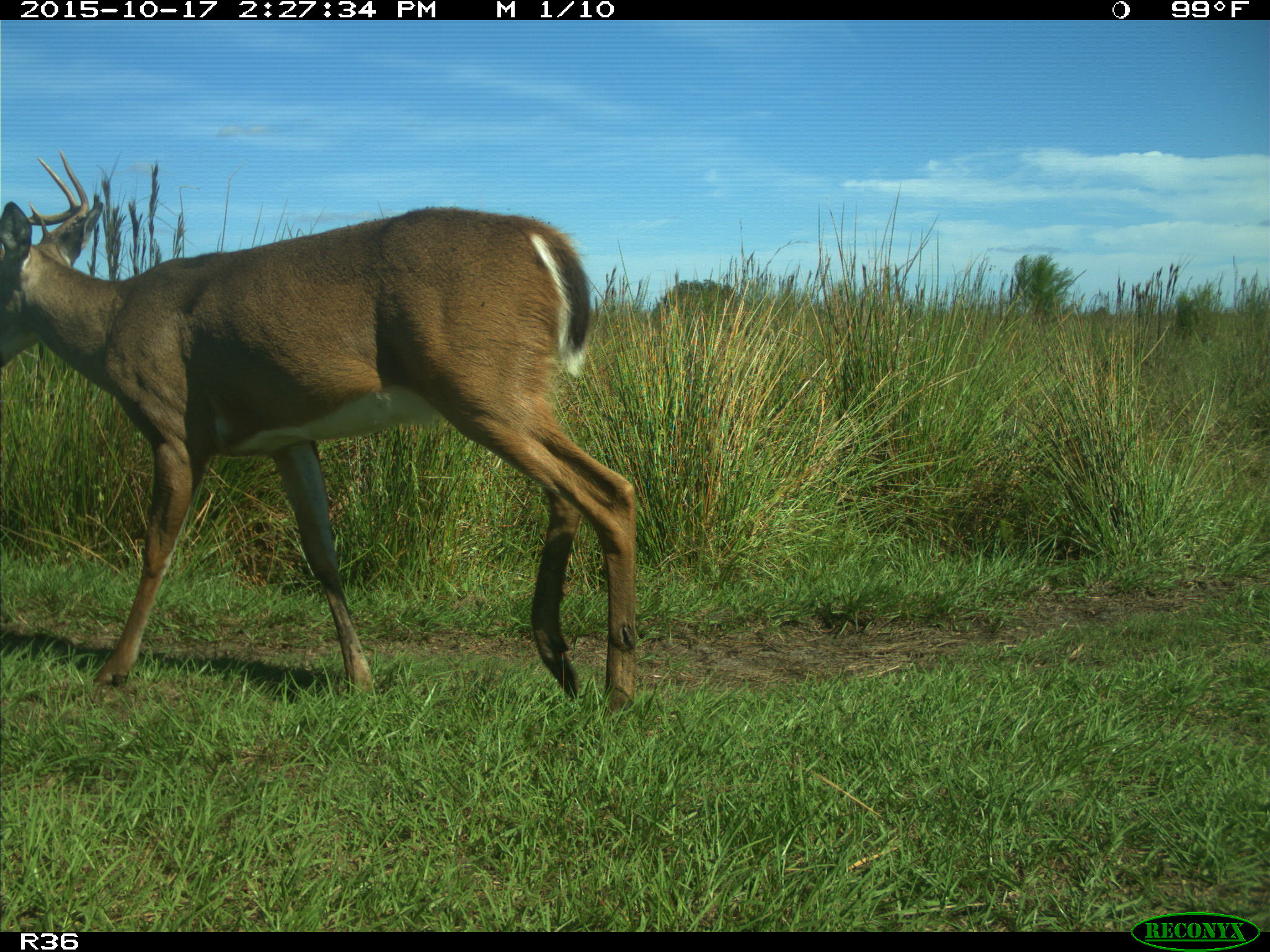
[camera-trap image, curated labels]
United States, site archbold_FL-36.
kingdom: Animalia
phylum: Chordata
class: Mammalia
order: Artiodactyla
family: Cervidae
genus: Odocoileus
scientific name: Odocoileus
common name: deer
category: unidentified deer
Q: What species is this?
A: Unidentified deer (deer) (Odocoileus).